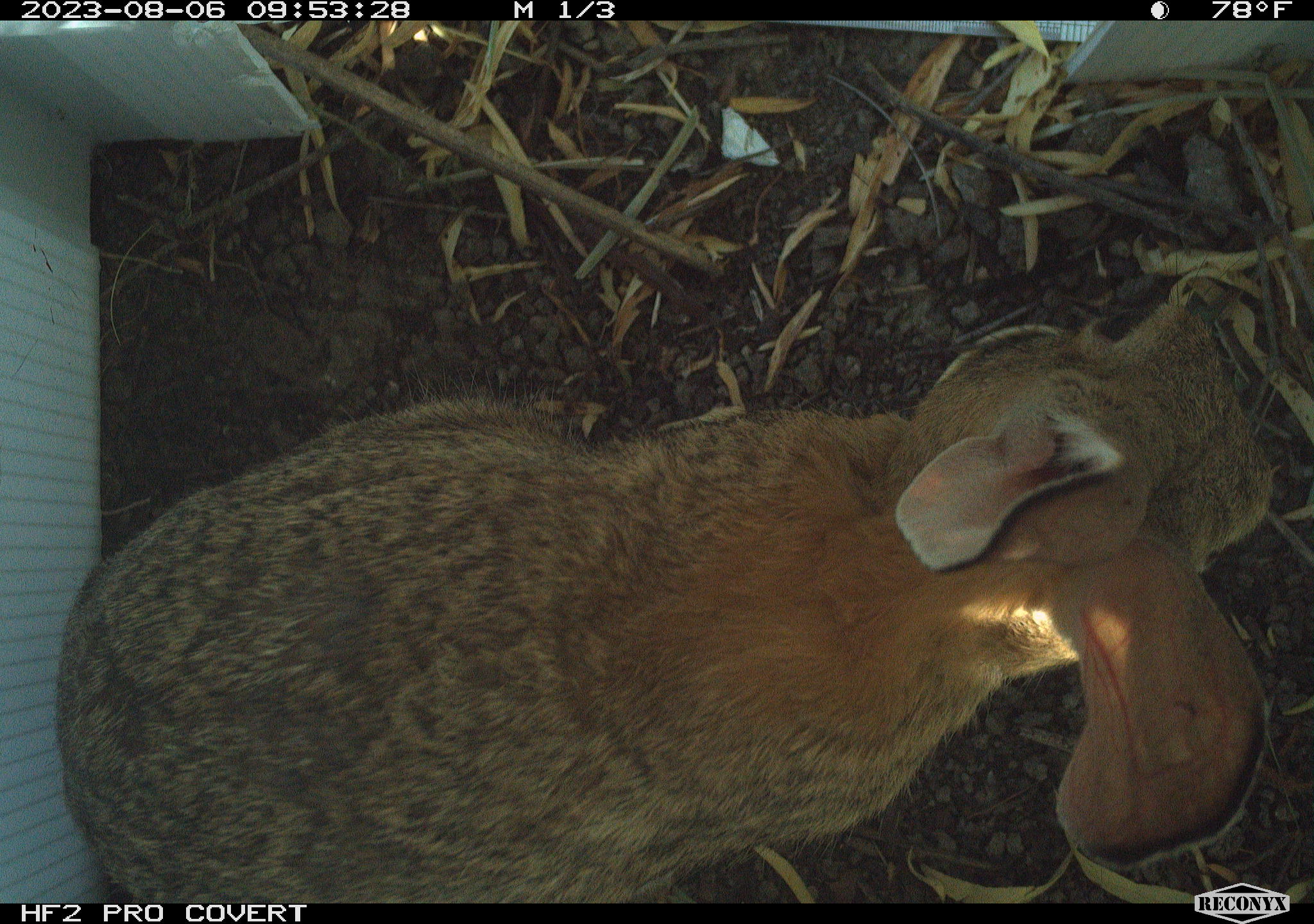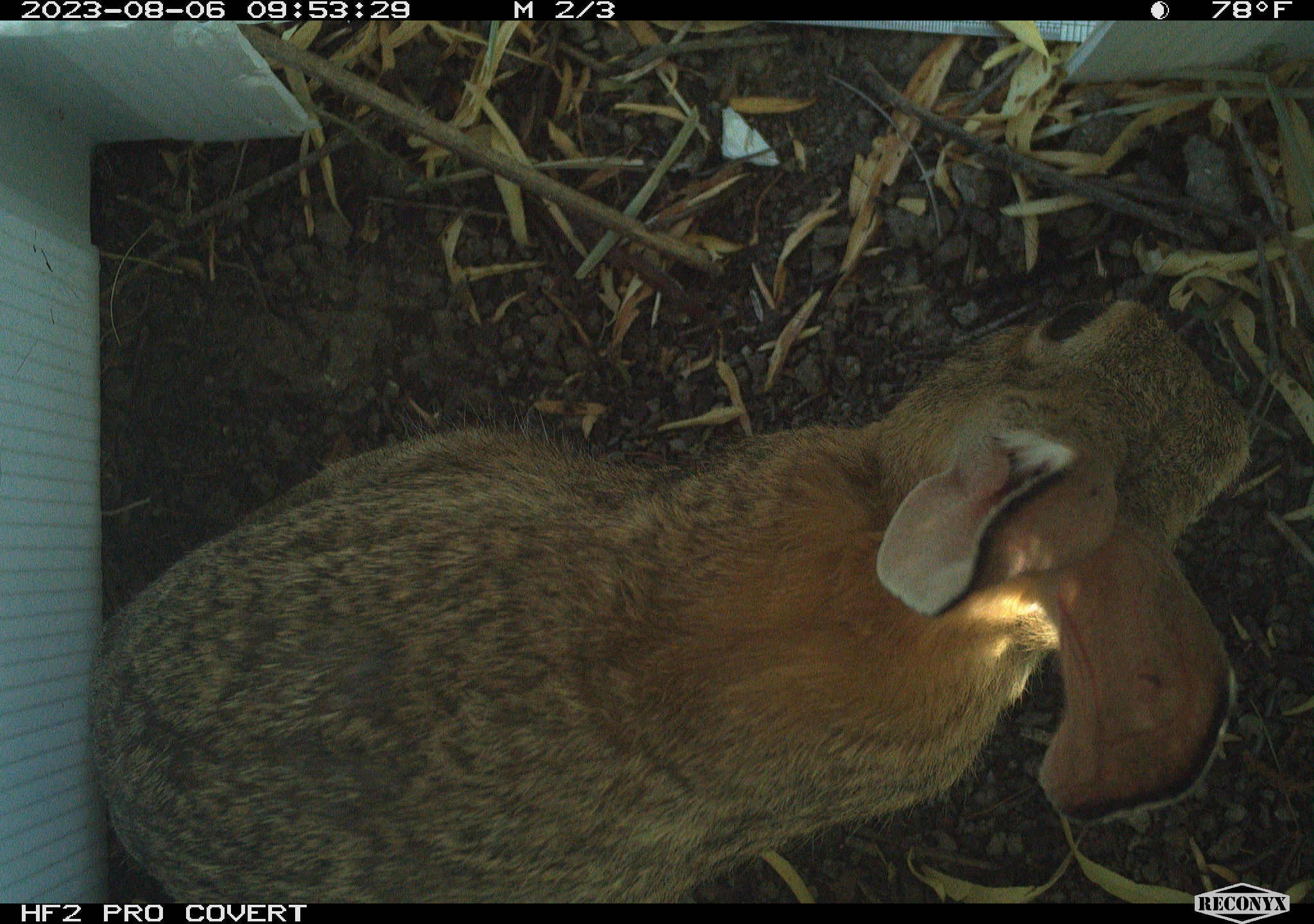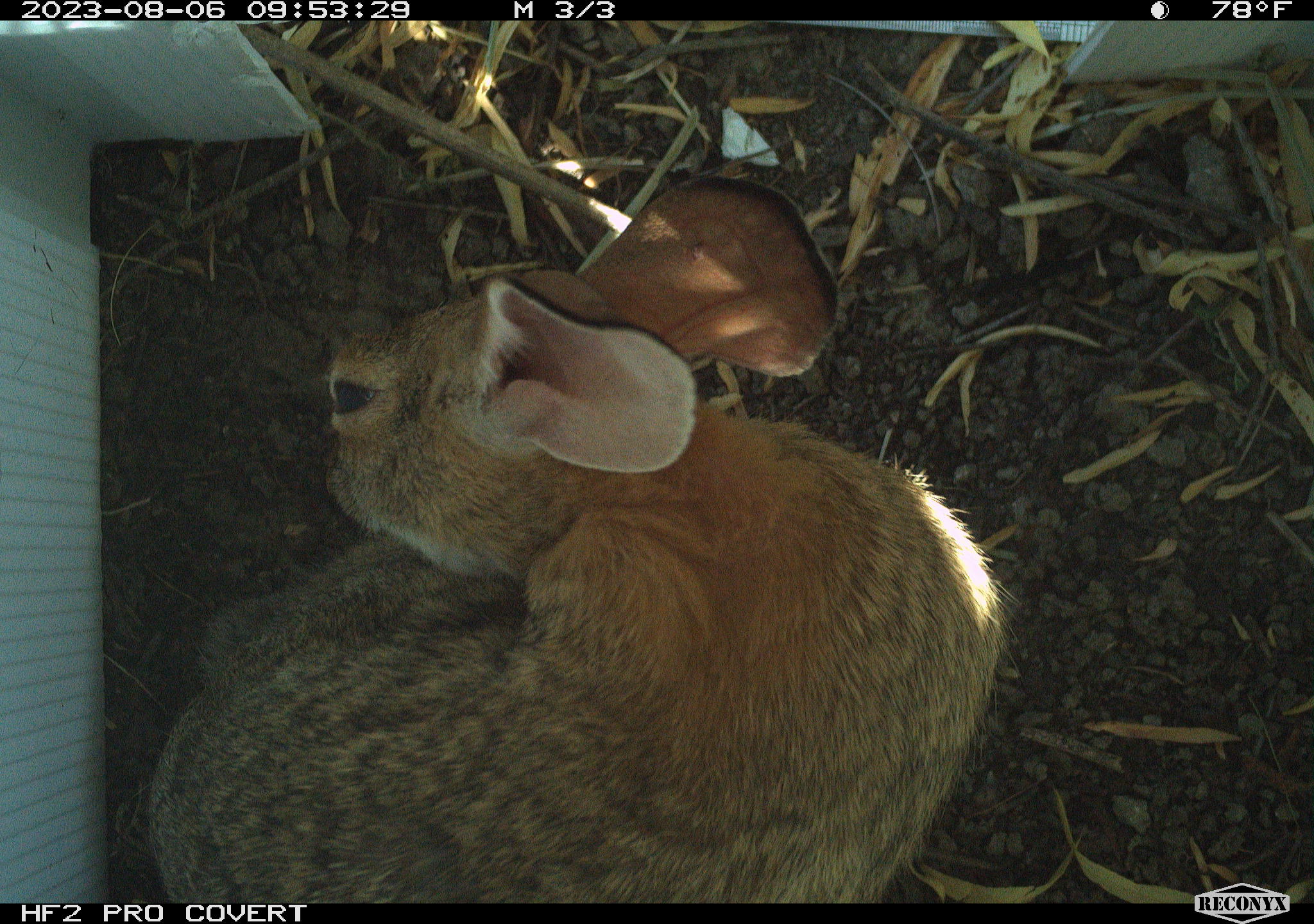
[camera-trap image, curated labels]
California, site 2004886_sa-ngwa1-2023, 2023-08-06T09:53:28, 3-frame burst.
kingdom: Animalia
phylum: Chordata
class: Mammalia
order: Lagomorpha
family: Leporidae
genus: Sylvilagus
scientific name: Sylvilagus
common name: cottontail rabbits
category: sylvilagus species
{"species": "sylvilagus species (cottontail rabbits) (Sylvilagus)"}